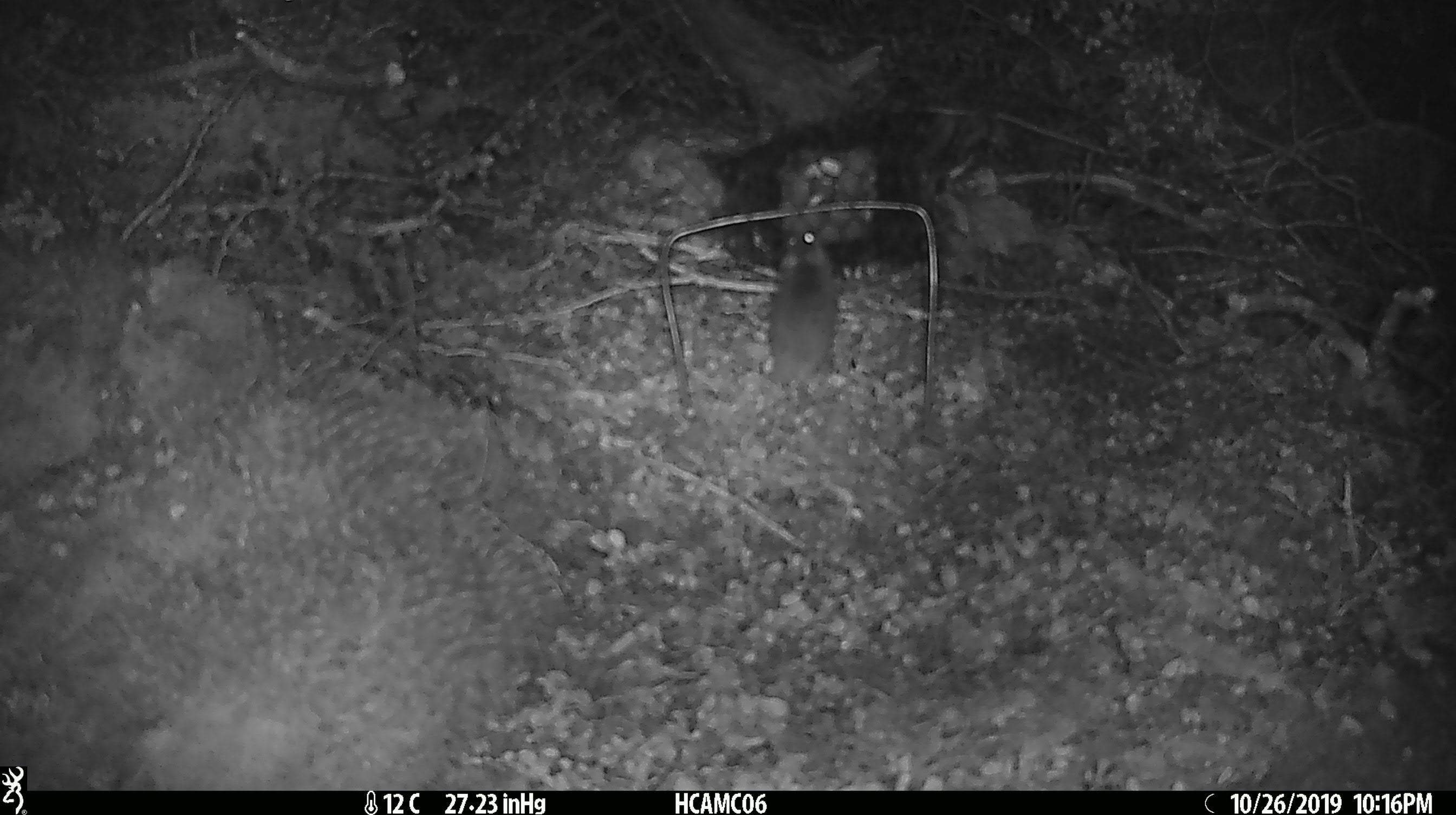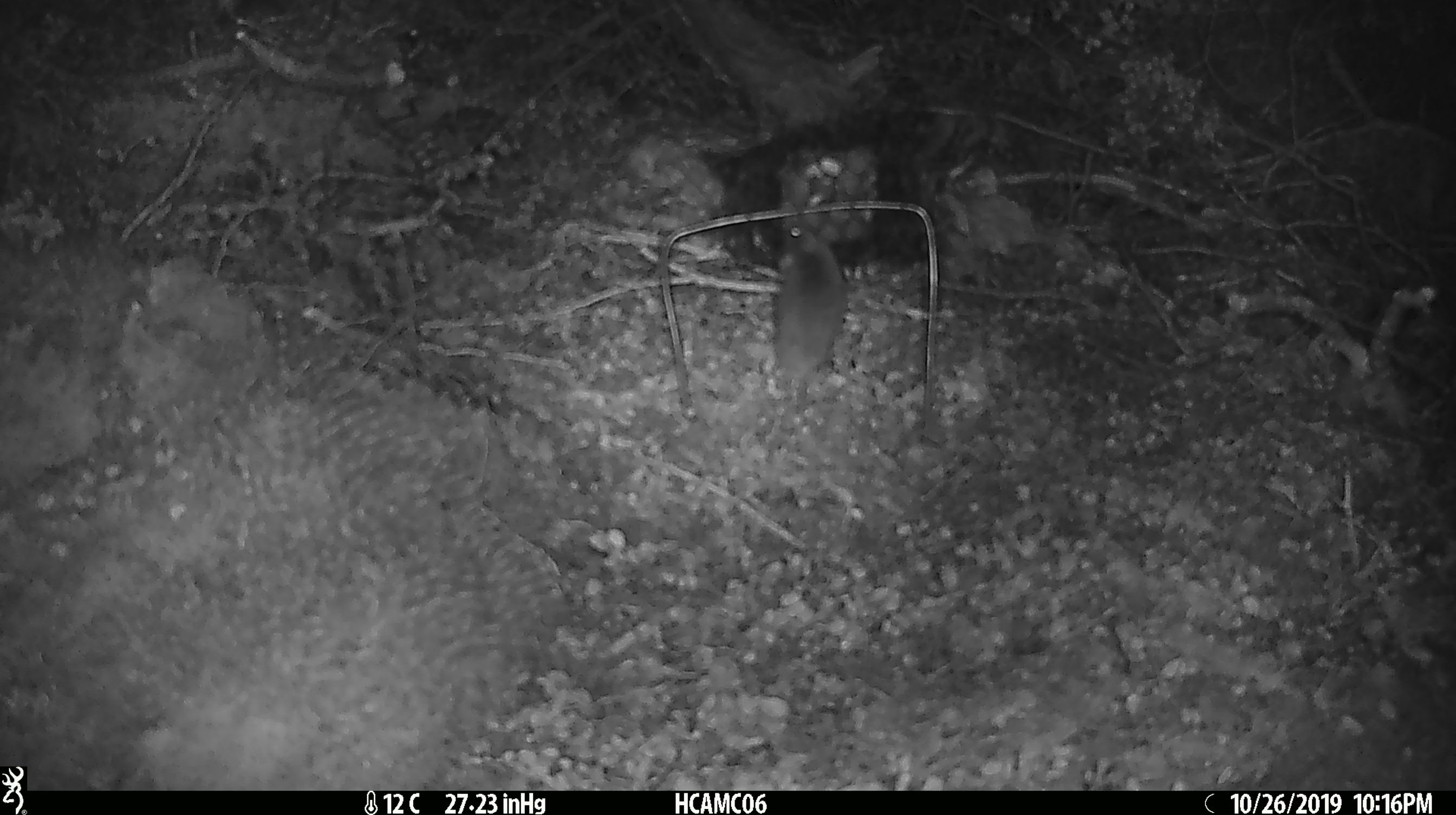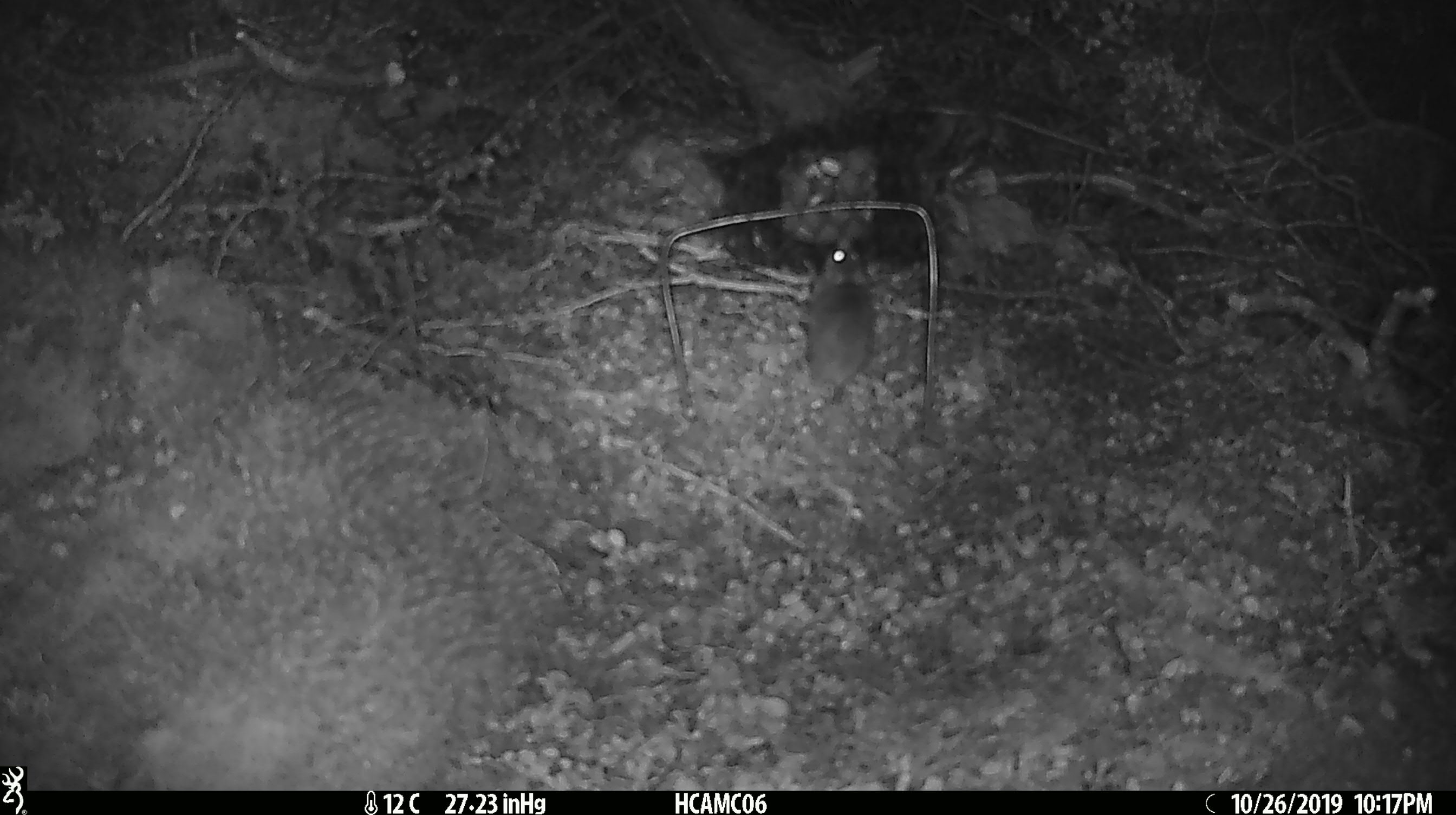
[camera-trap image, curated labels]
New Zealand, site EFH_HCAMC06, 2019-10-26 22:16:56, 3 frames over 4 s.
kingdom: Animalia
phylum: Chordata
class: Mammalia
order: Rodentia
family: Muridae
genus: Mus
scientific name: Mus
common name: mouse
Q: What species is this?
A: Mouse (Mus).